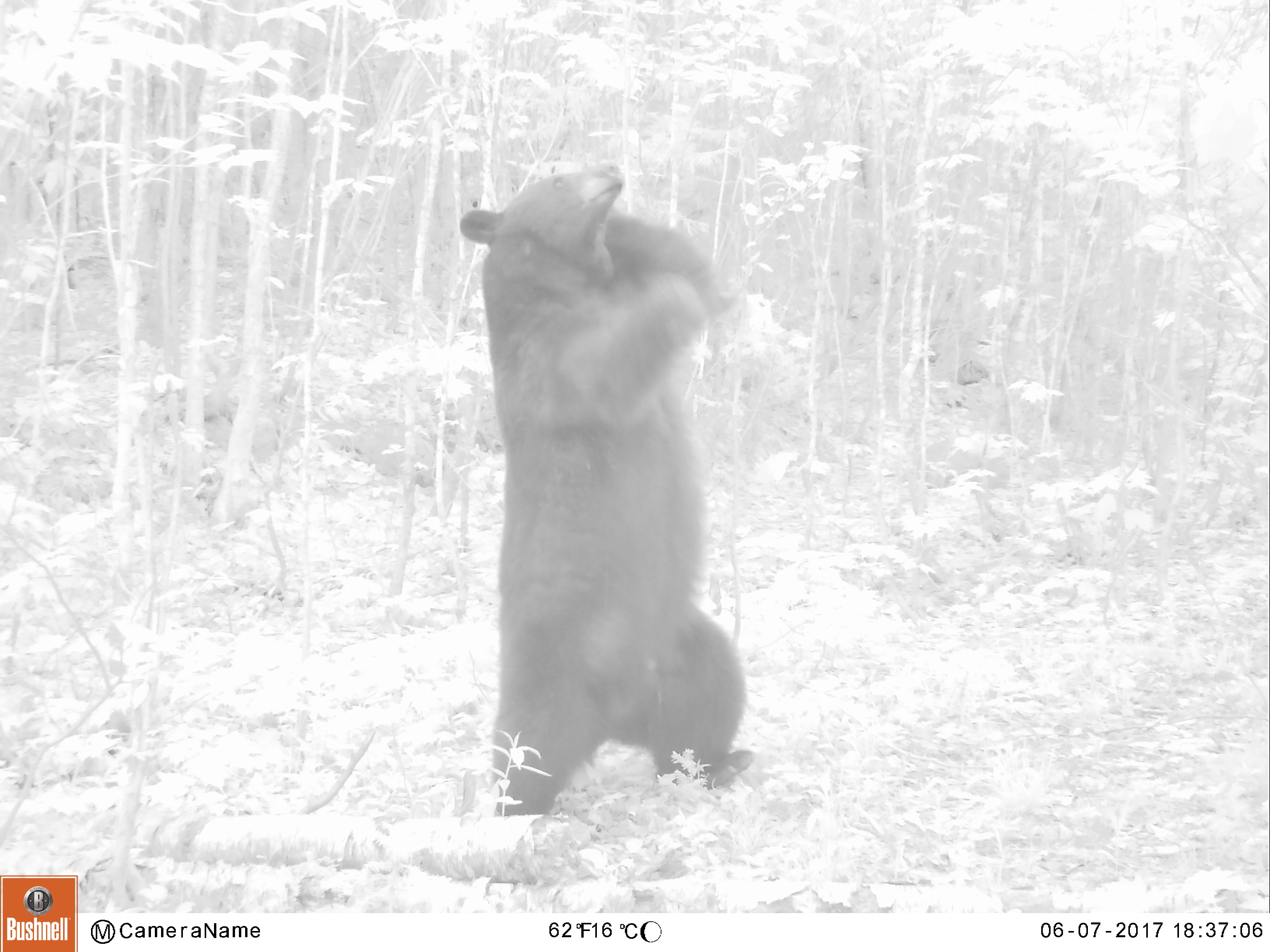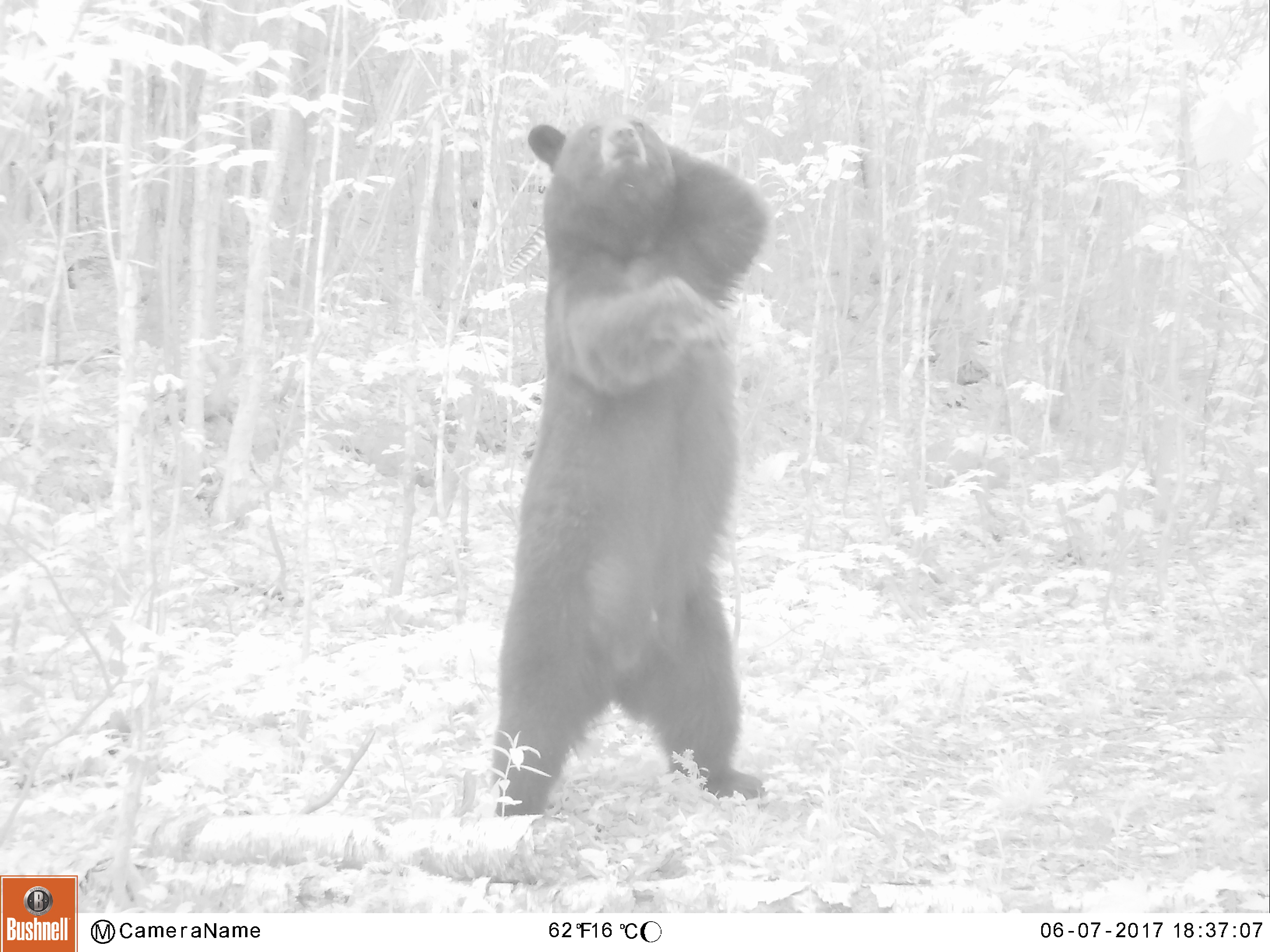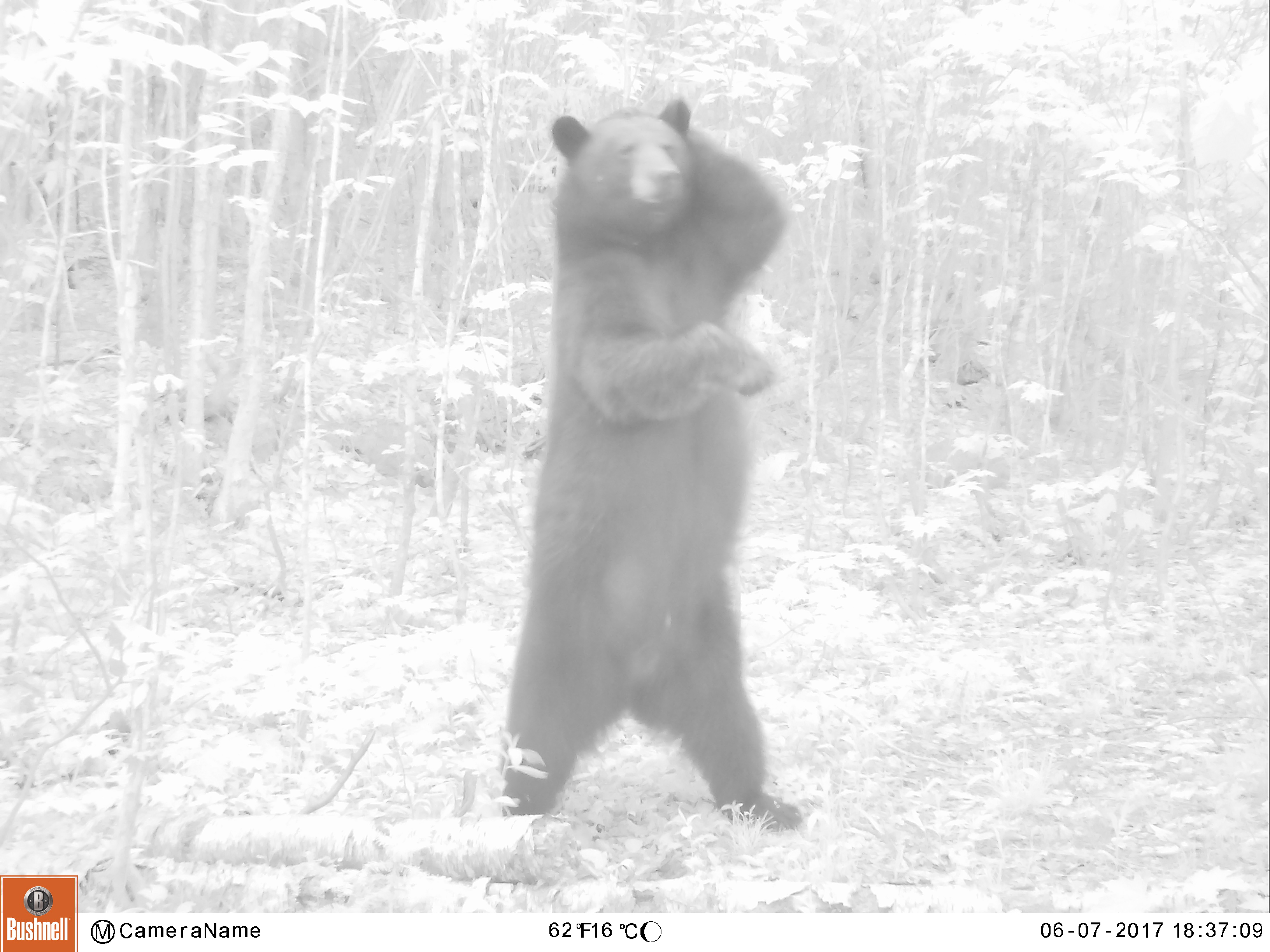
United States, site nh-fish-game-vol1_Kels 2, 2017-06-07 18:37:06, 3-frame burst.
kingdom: Animalia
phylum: Chordata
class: Mammalia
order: Carnivora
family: Ursidae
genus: Ursus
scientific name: Ursus americanus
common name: black bear